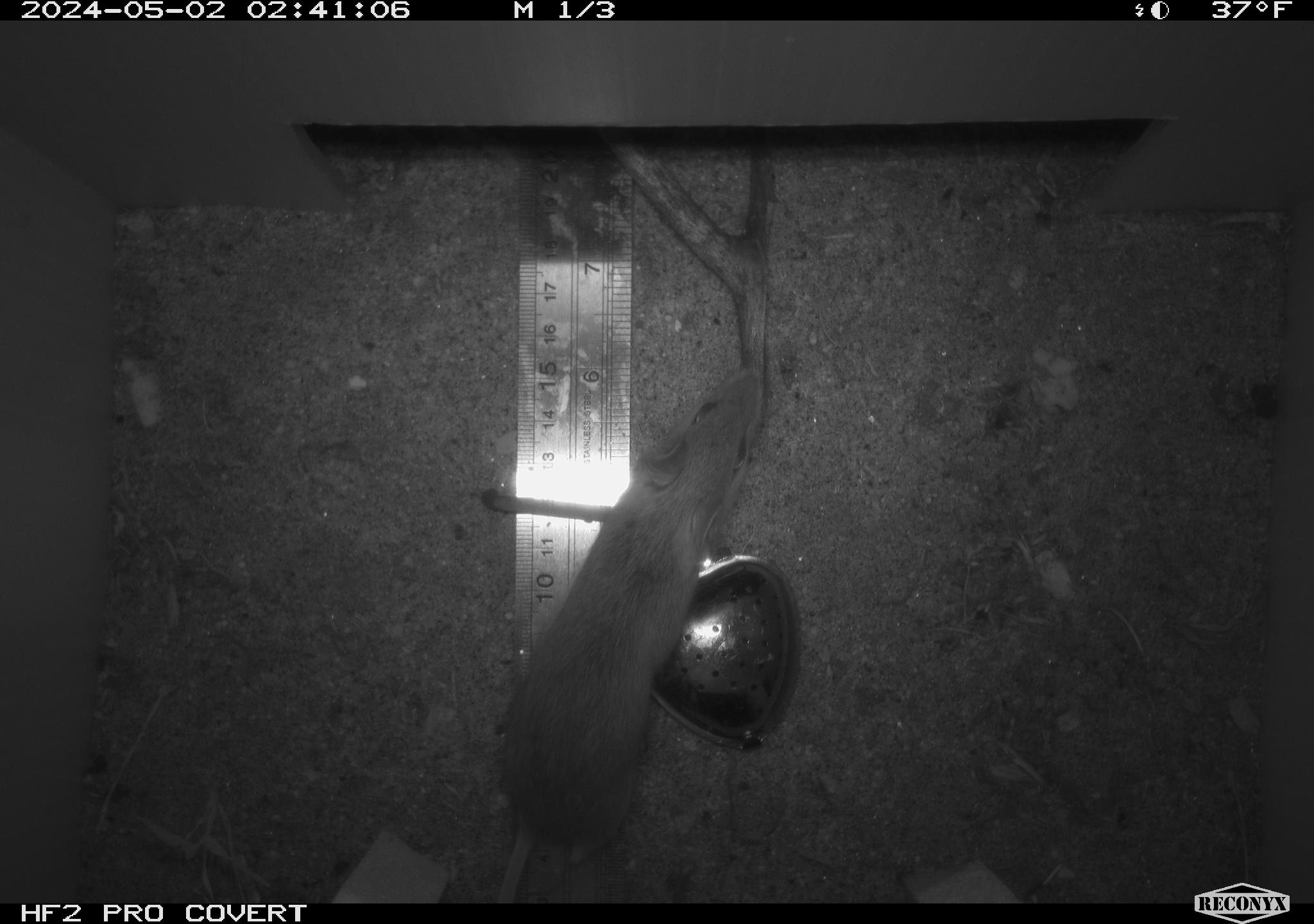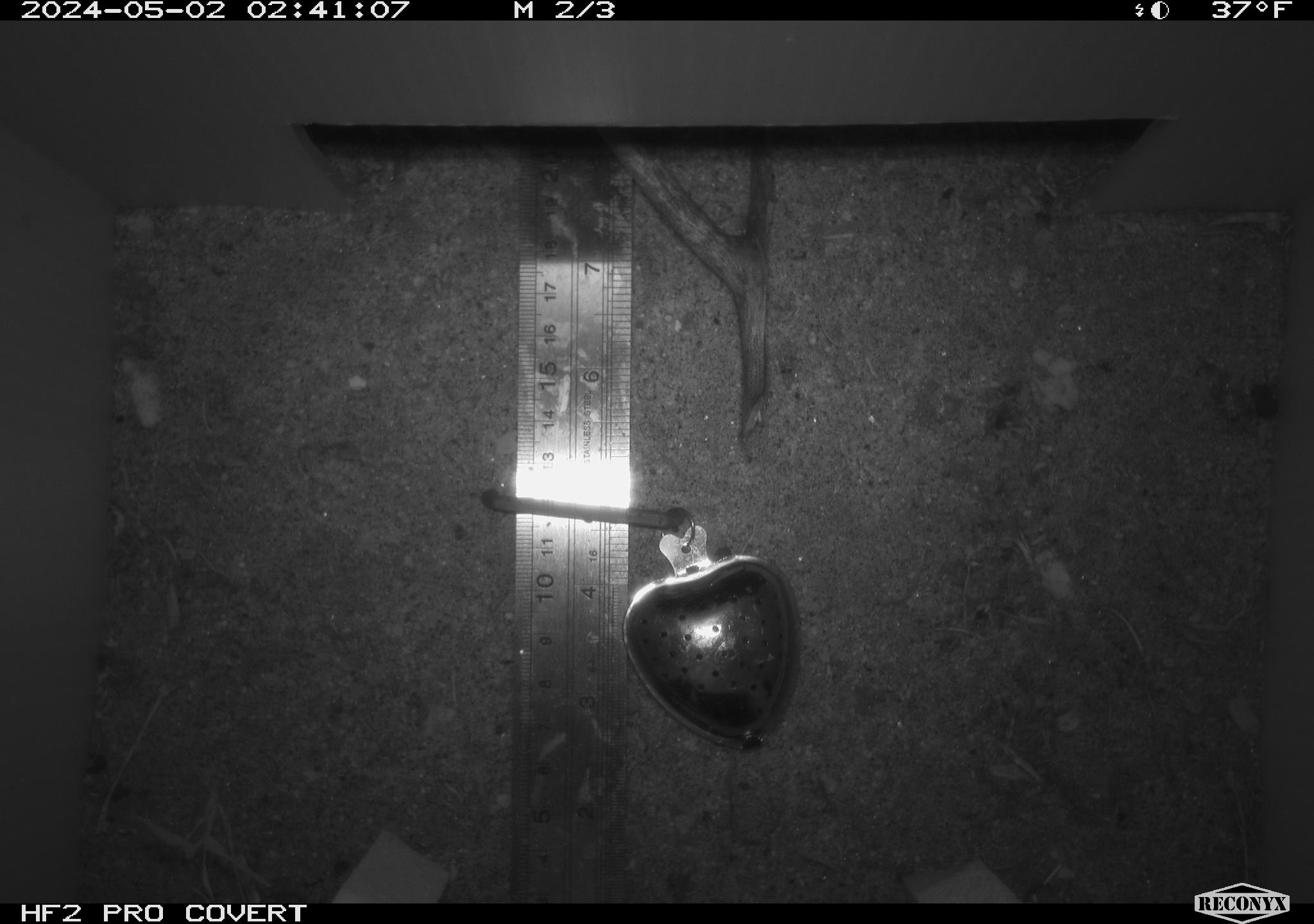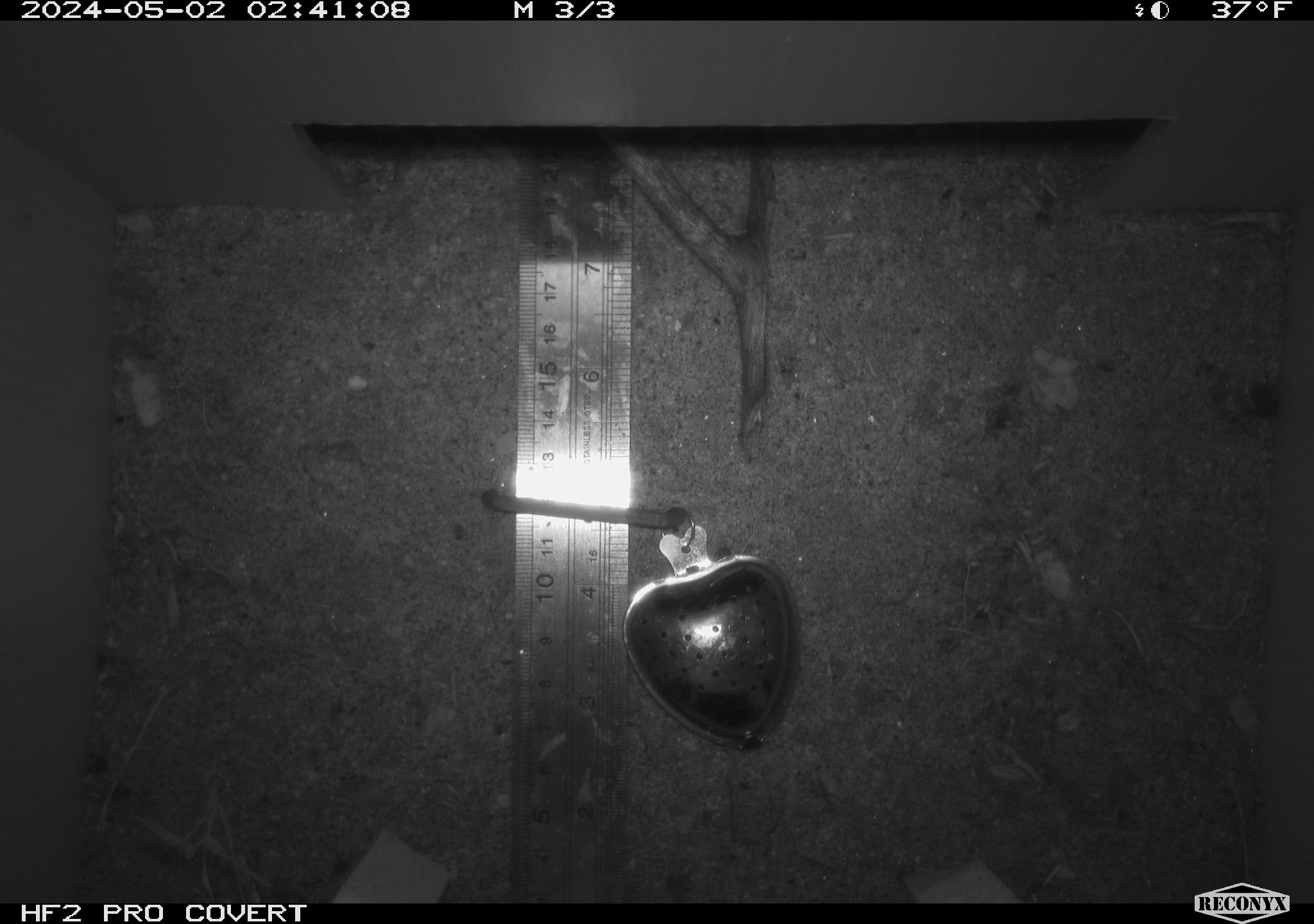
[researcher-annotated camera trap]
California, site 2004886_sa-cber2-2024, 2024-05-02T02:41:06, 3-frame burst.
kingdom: Animalia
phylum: Chordata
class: Mammalia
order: Rodentia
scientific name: Rodentia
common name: mouse species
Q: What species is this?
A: Mouse species (Rodentia).